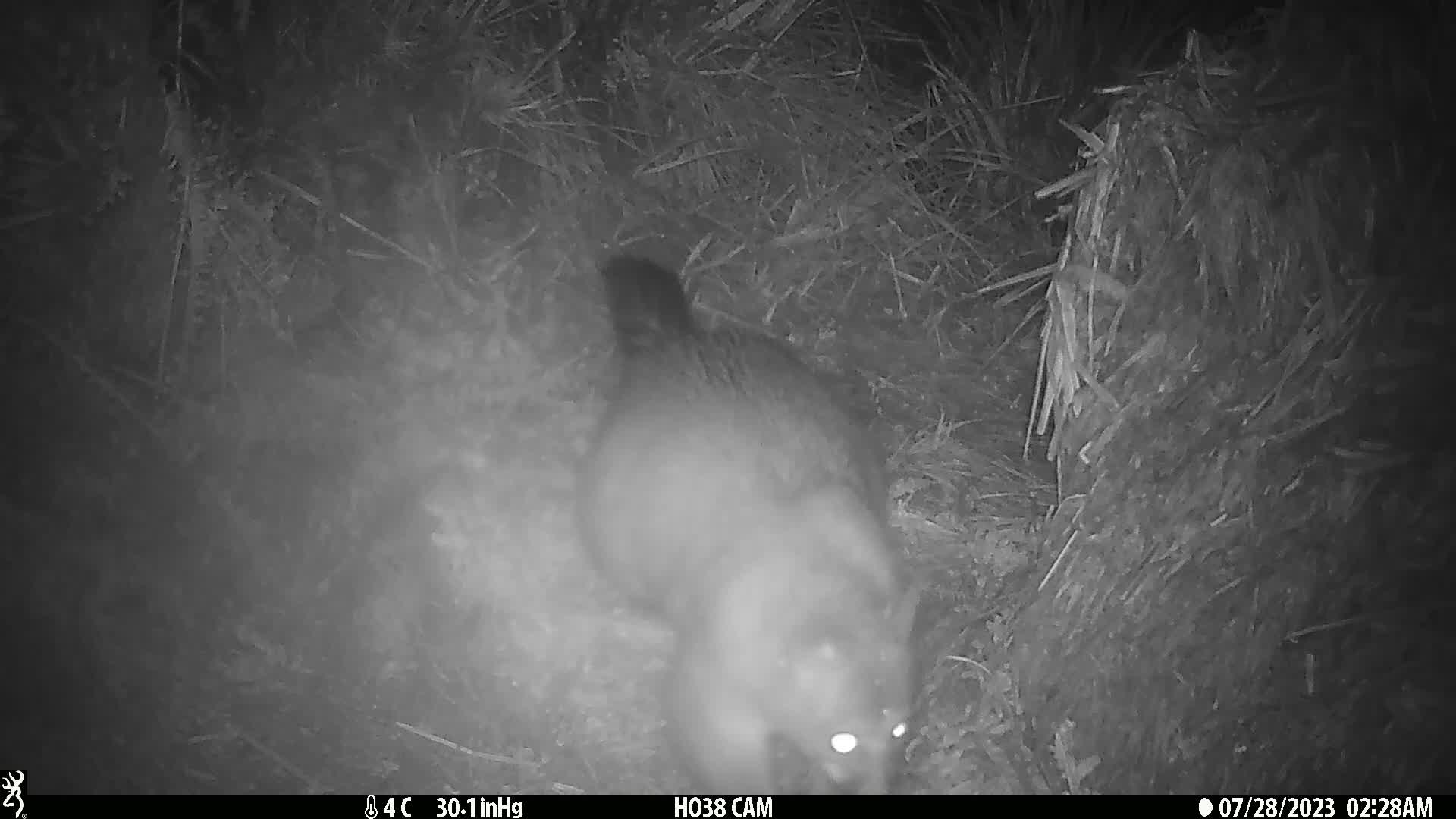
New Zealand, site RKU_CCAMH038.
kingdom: Animalia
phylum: Chordata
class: Mammalia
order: Diprotodontia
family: Phalangeridae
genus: Trichosurus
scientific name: Trichosurus vulpecula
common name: common brushtail possum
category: possum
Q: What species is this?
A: Possum (common brushtail possum) (Trichosurus vulpecula).